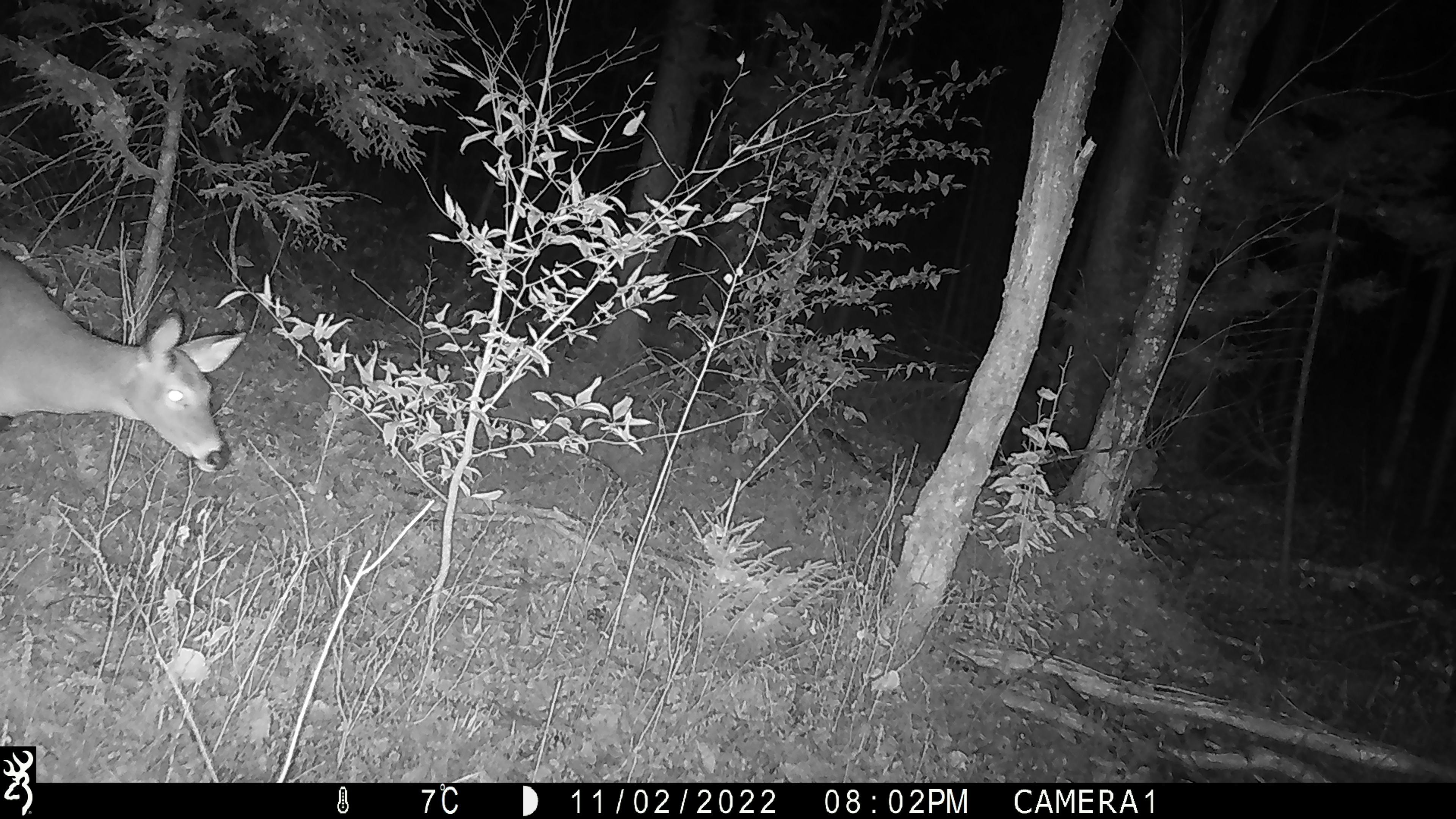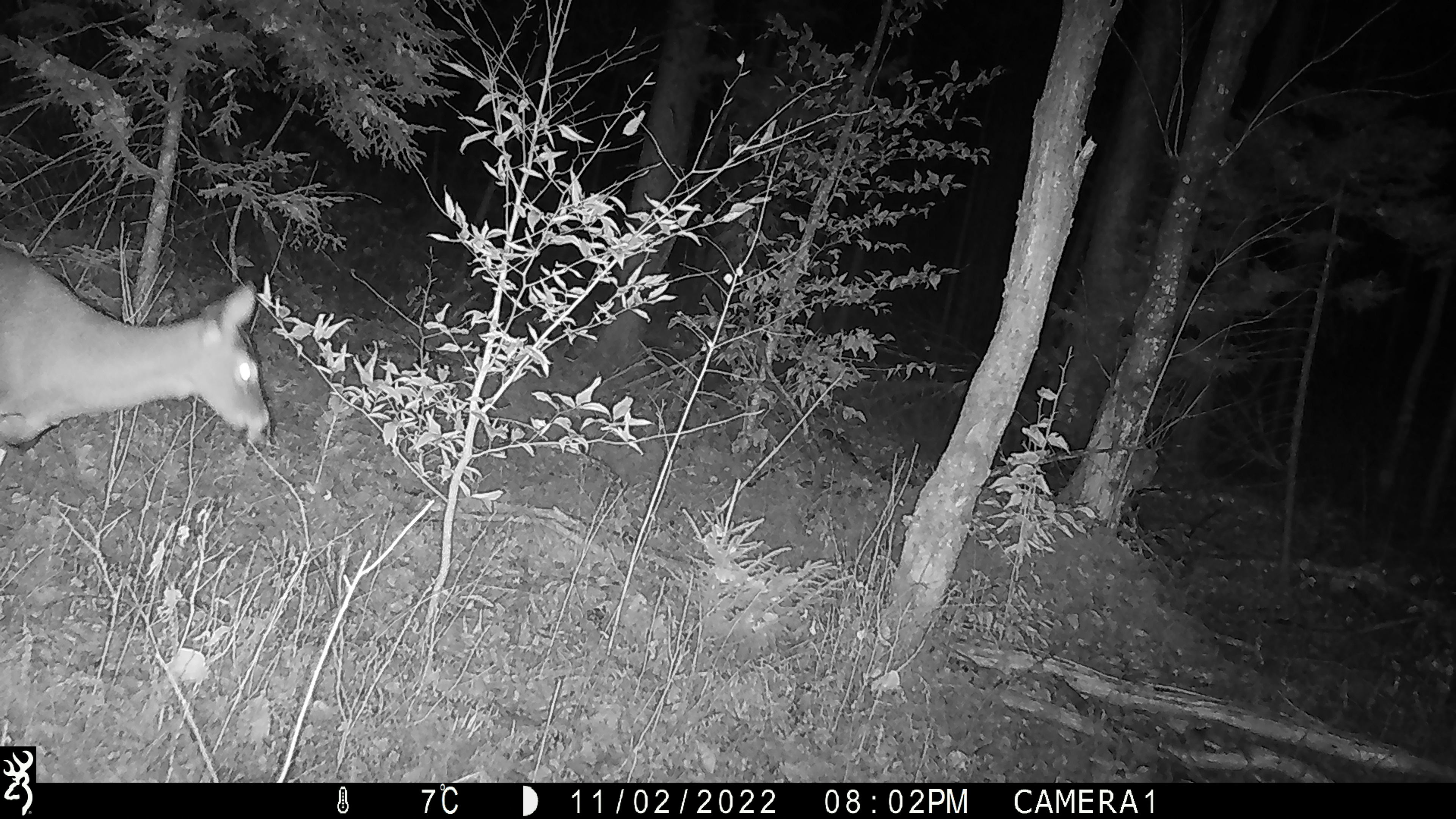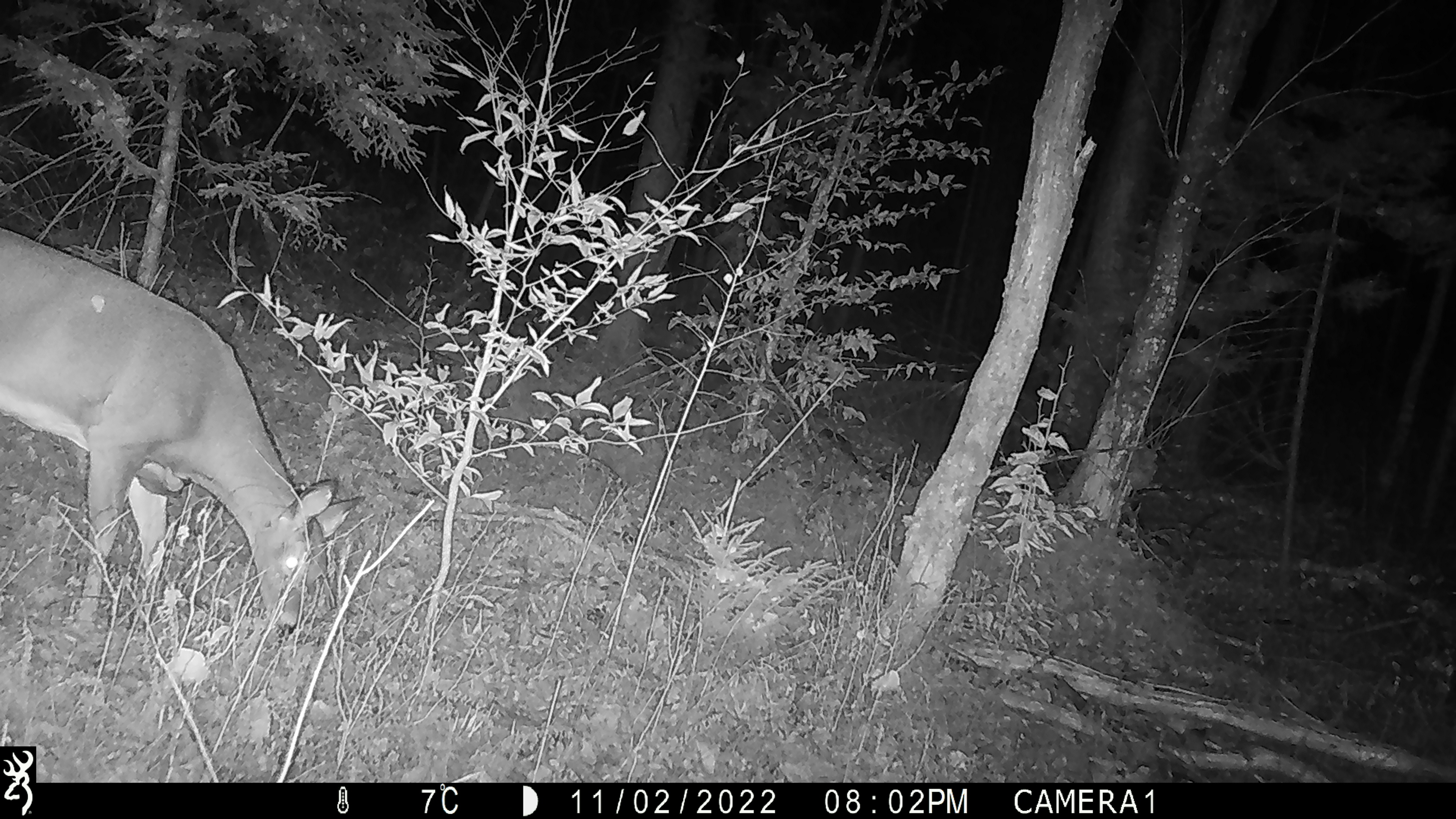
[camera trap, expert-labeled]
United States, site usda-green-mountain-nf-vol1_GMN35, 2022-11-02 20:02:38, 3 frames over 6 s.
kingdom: Animalia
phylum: Chordata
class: Mammalia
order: Artiodactyla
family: Cervidae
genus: Odocoileus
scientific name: Odocoileus virginianus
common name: white-tailed deer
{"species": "white-tailed deer (Odocoileus virginianus)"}